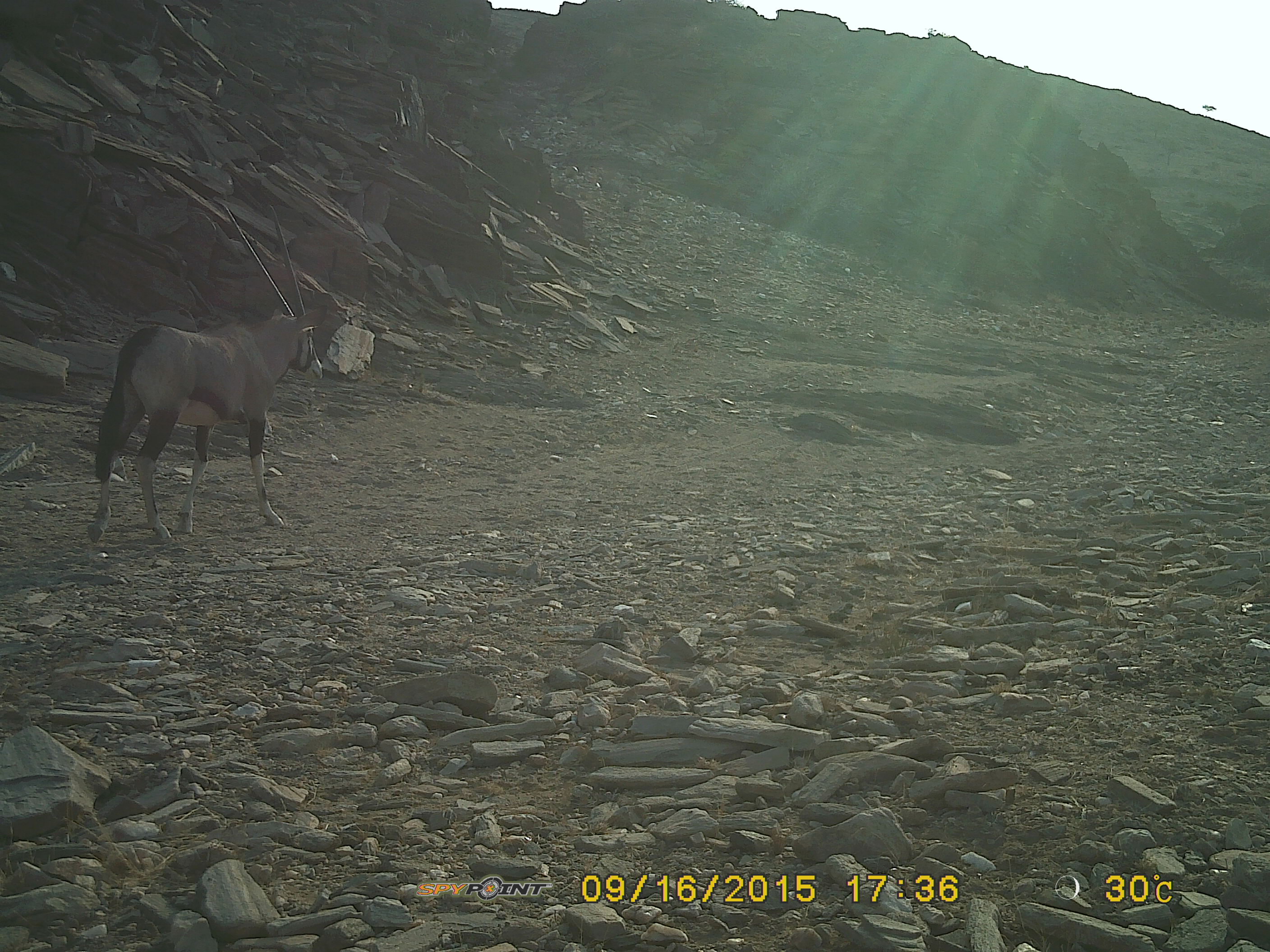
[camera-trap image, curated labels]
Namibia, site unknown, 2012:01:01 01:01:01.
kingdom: Animalia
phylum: Chordata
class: Mammalia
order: Artiodactyla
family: Bovidae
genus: Oryx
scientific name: Oryx gazella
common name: gemsbok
Oryx gazella (gemsbok).